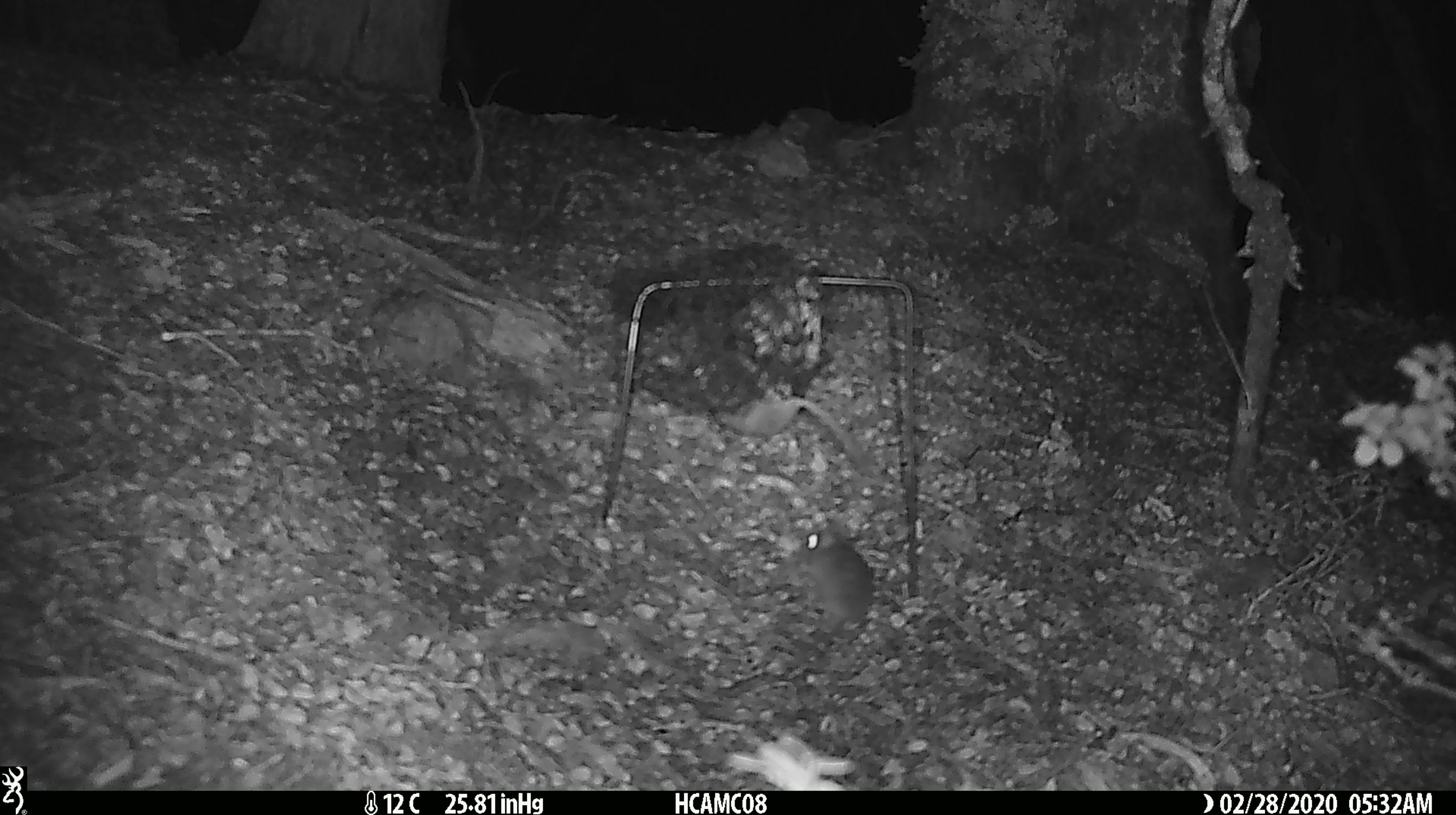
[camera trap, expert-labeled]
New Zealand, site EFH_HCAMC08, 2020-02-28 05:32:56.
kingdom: Animalia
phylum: Chordata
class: Mammalia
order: Rodentia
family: Muridae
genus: Mus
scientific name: Mus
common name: mouse